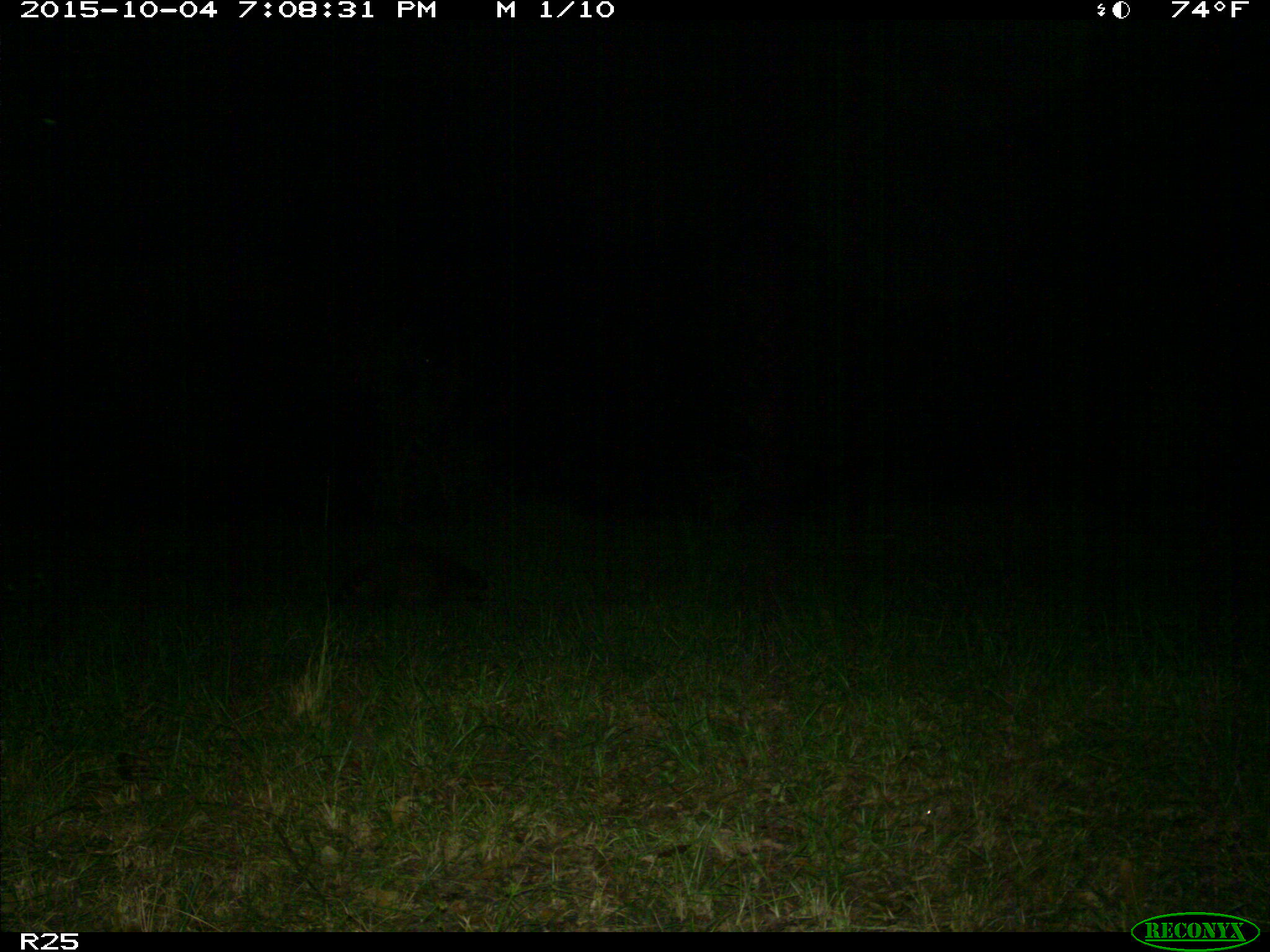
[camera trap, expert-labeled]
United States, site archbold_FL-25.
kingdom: Animalia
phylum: Chordata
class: Mammalia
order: Carnivora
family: Procyonidae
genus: Procyon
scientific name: Procyon lotor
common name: common raccoon